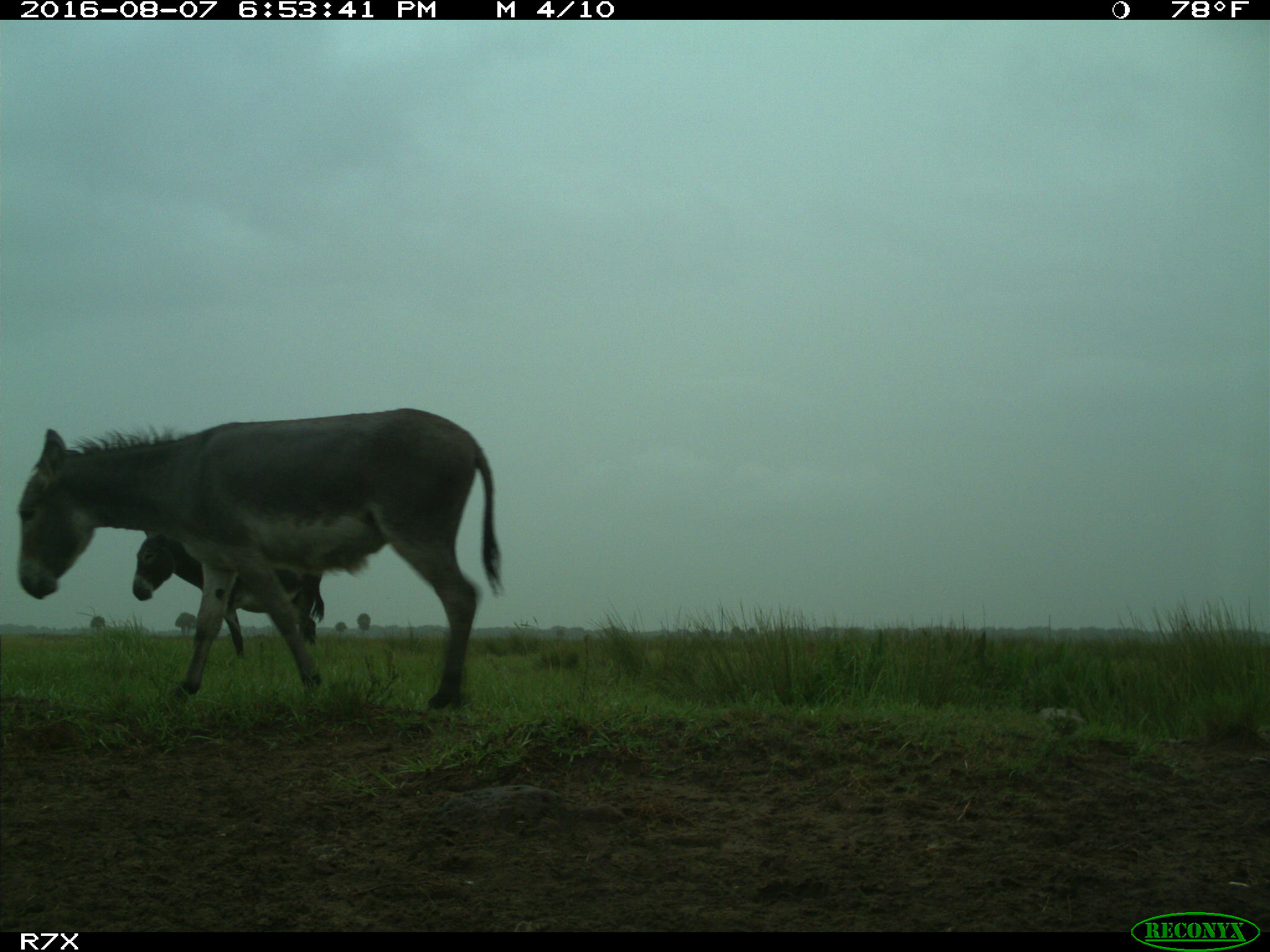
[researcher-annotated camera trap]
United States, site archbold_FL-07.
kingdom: Animalia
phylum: Chordata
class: Mammalia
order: Perissodactyla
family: Equidae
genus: Equus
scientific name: Equus africanus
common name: african wild ass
Equus africanus (african wild ass).